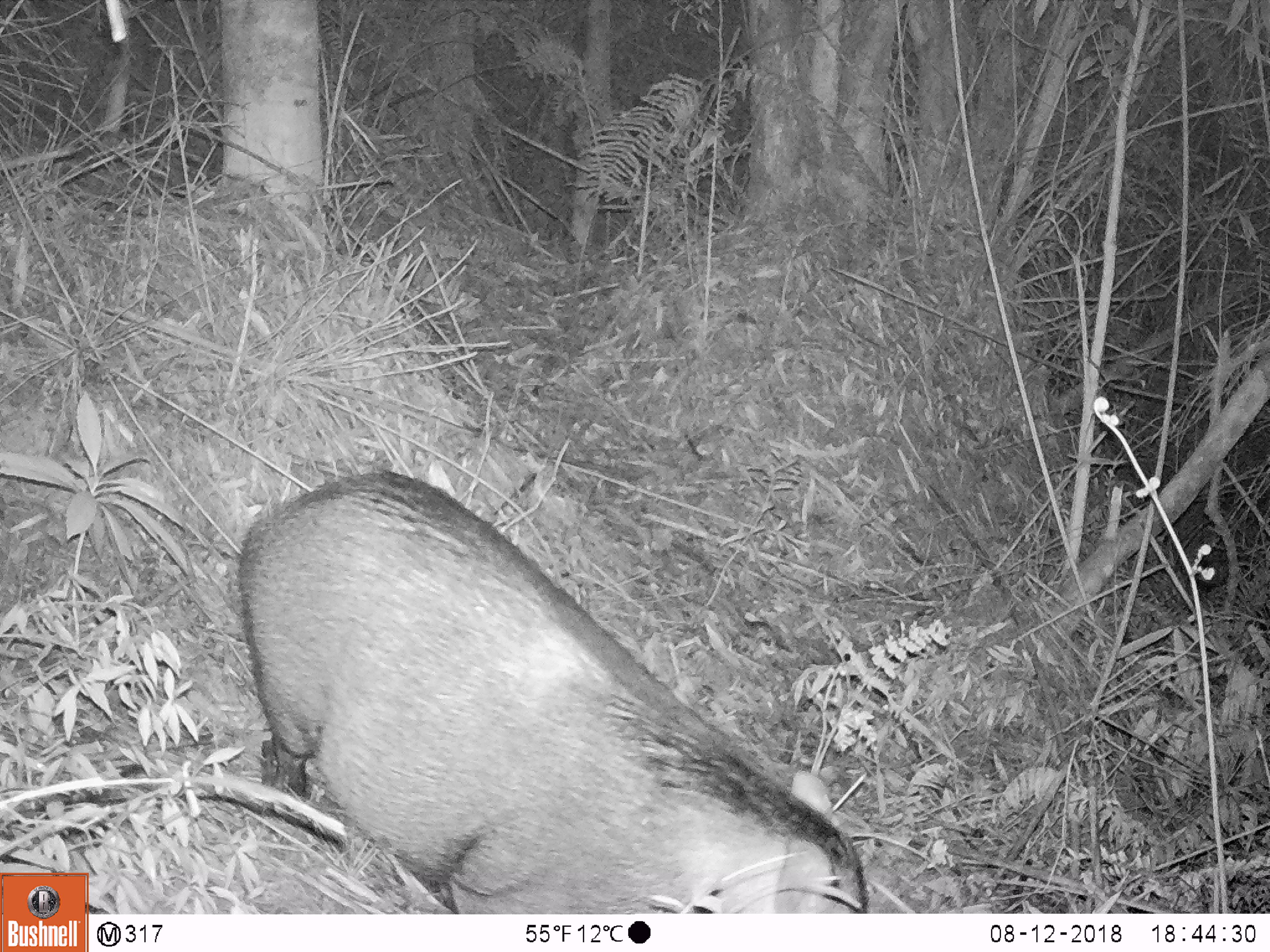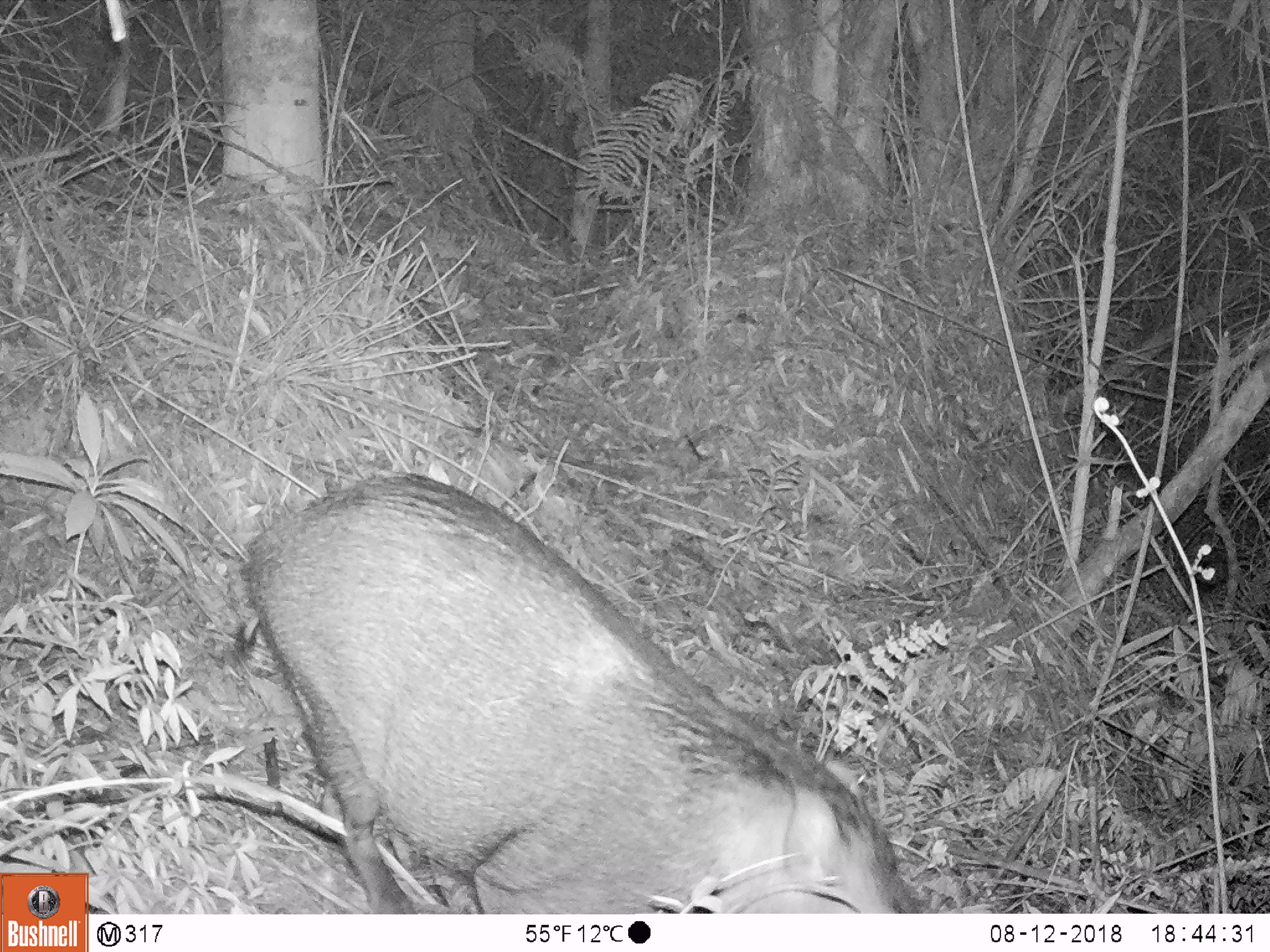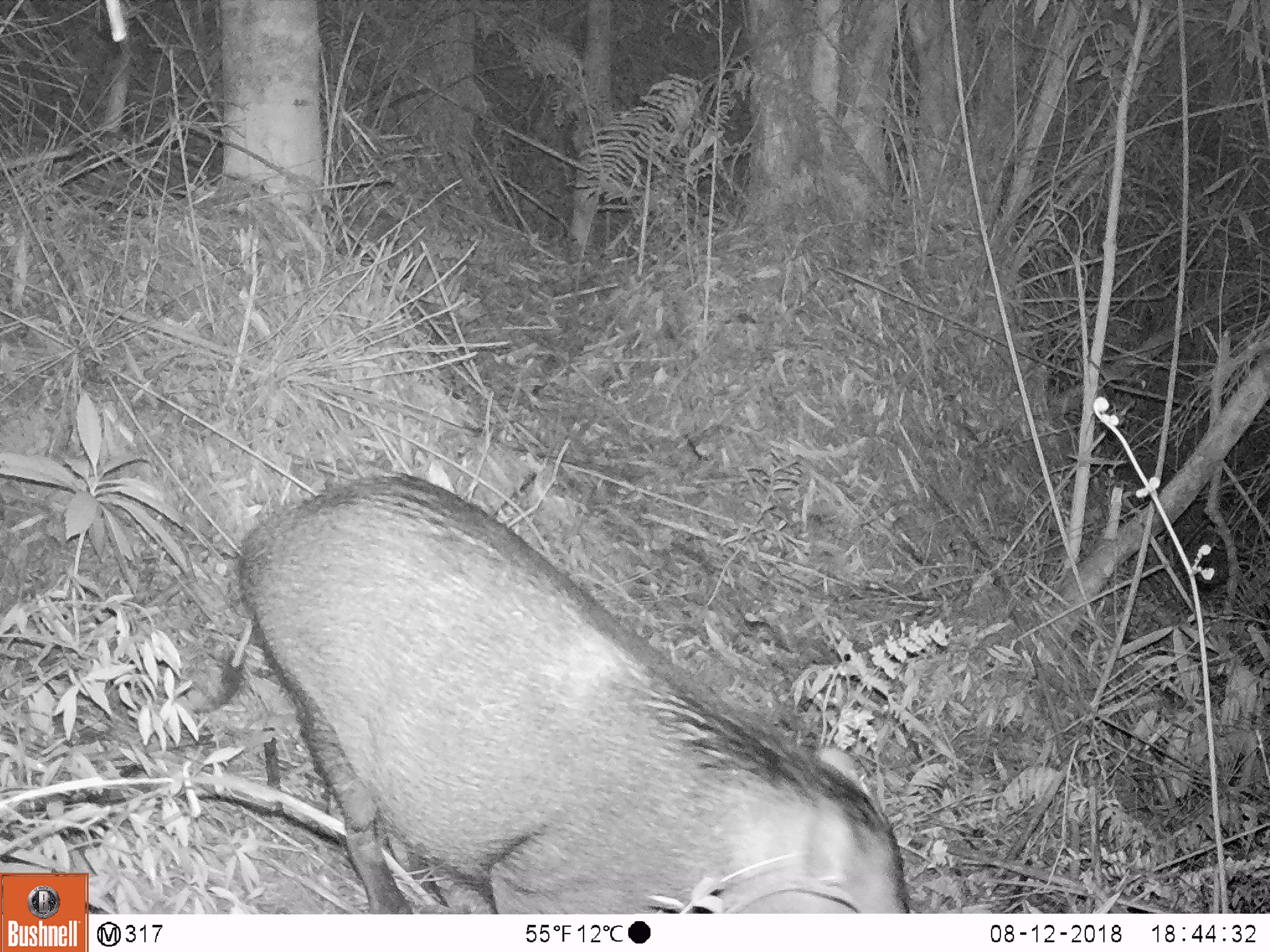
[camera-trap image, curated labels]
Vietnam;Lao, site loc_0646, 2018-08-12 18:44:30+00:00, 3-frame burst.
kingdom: Animalia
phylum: Chordata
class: Mammalia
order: Artiodactyla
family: Suidae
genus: Sus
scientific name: Sus scrofa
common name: eurasian wild pig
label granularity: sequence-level